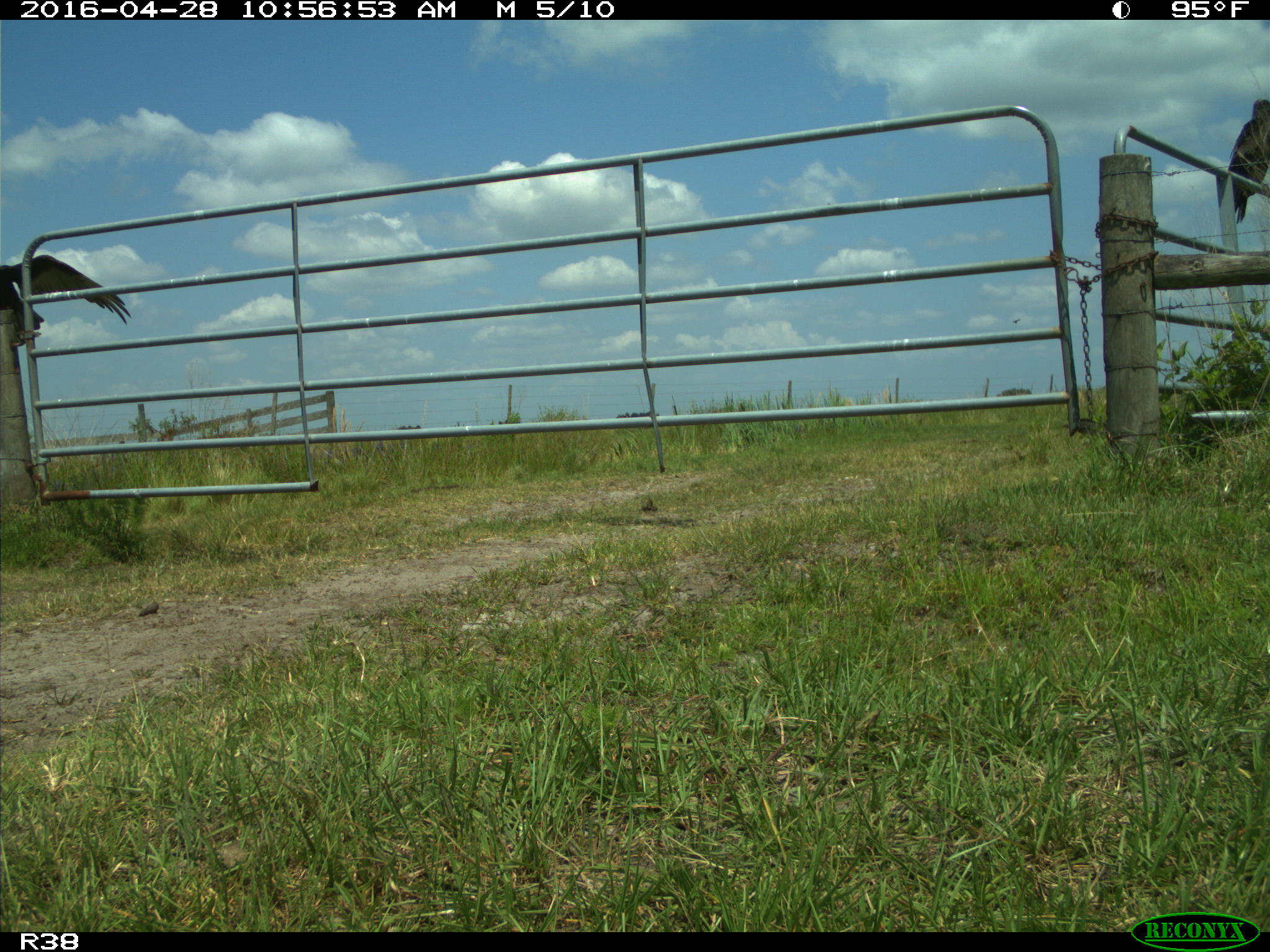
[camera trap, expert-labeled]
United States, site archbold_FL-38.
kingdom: Animalia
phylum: Chordata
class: Aves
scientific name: Aves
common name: birds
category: unidentified bird